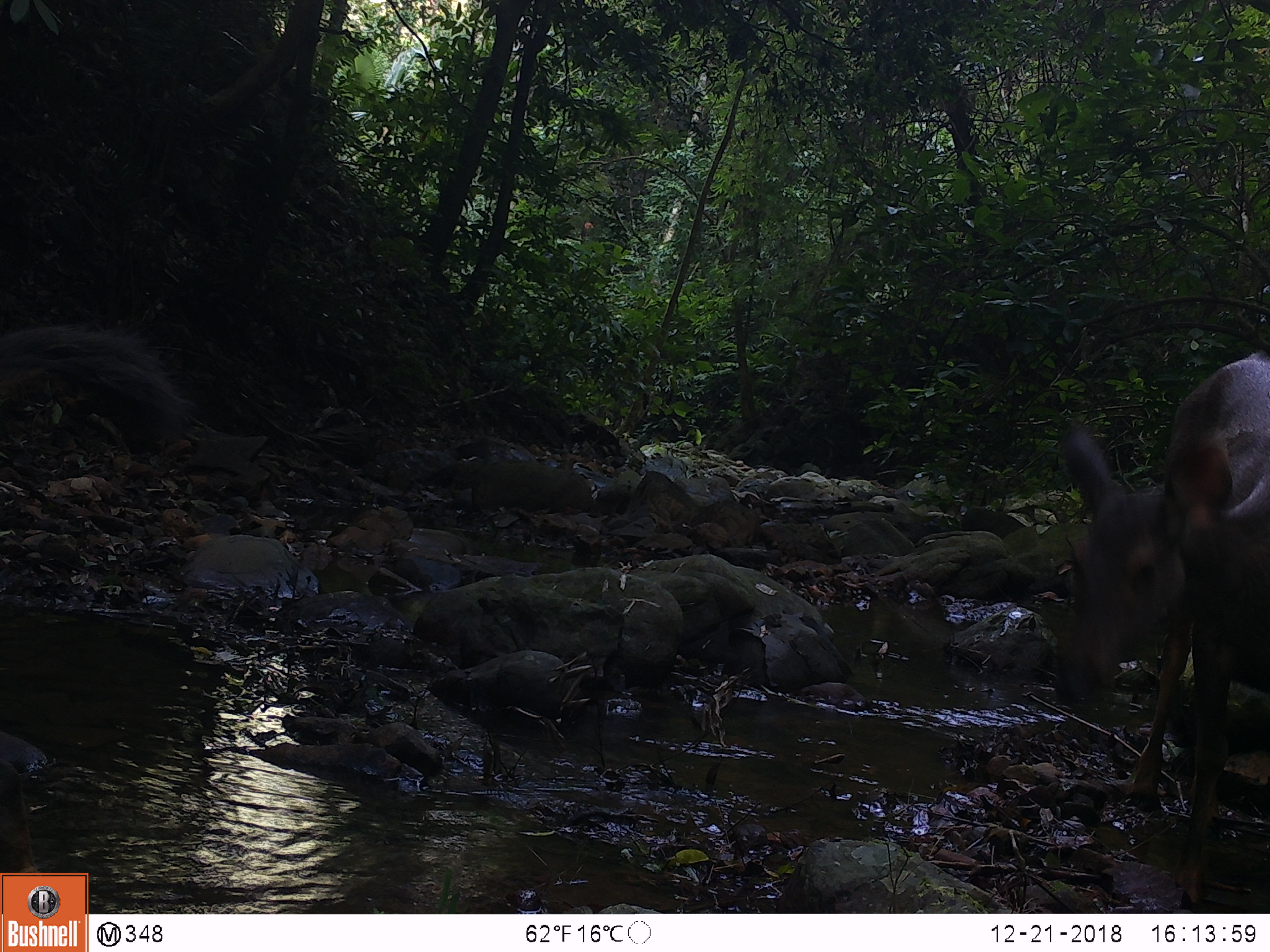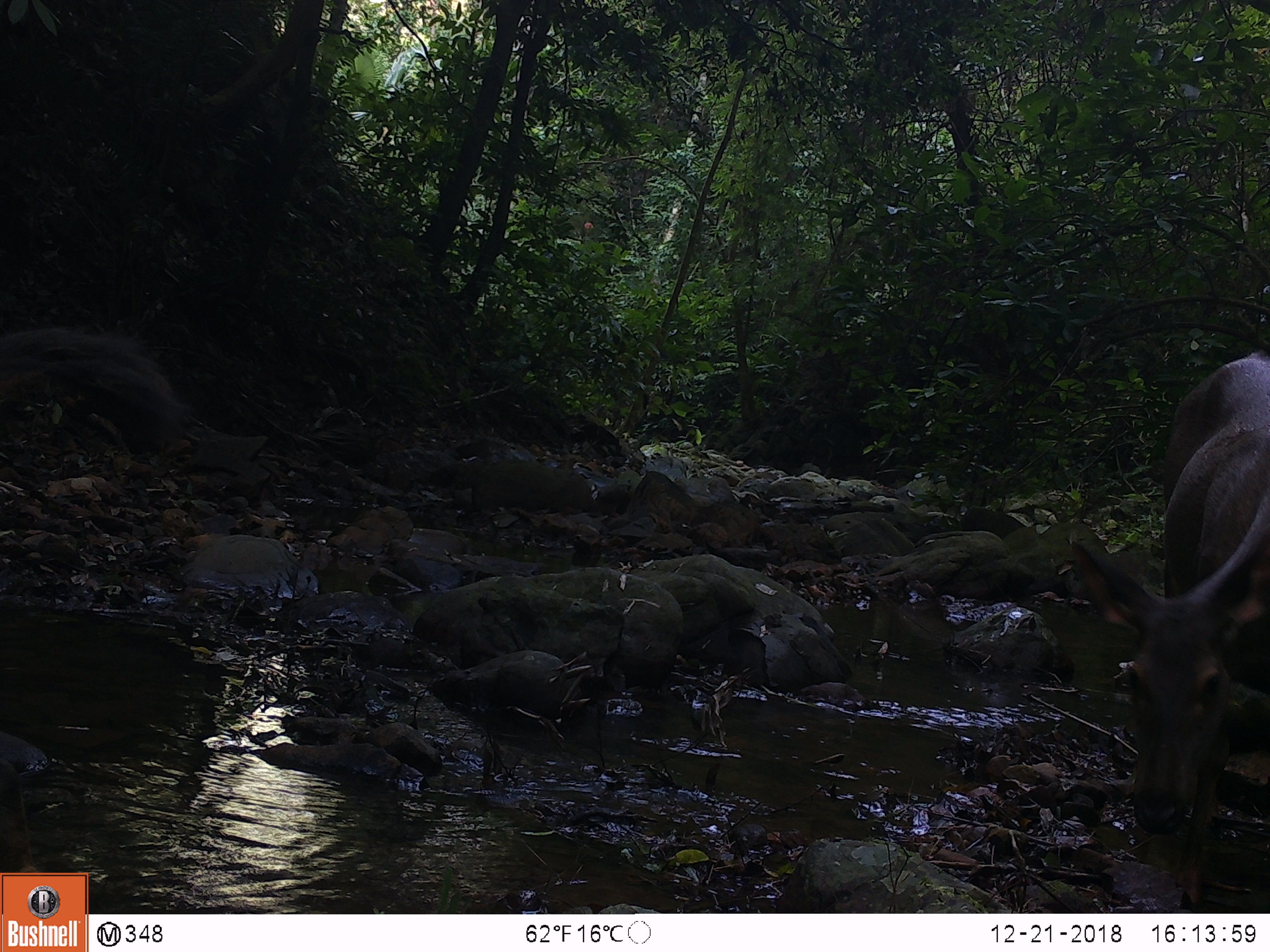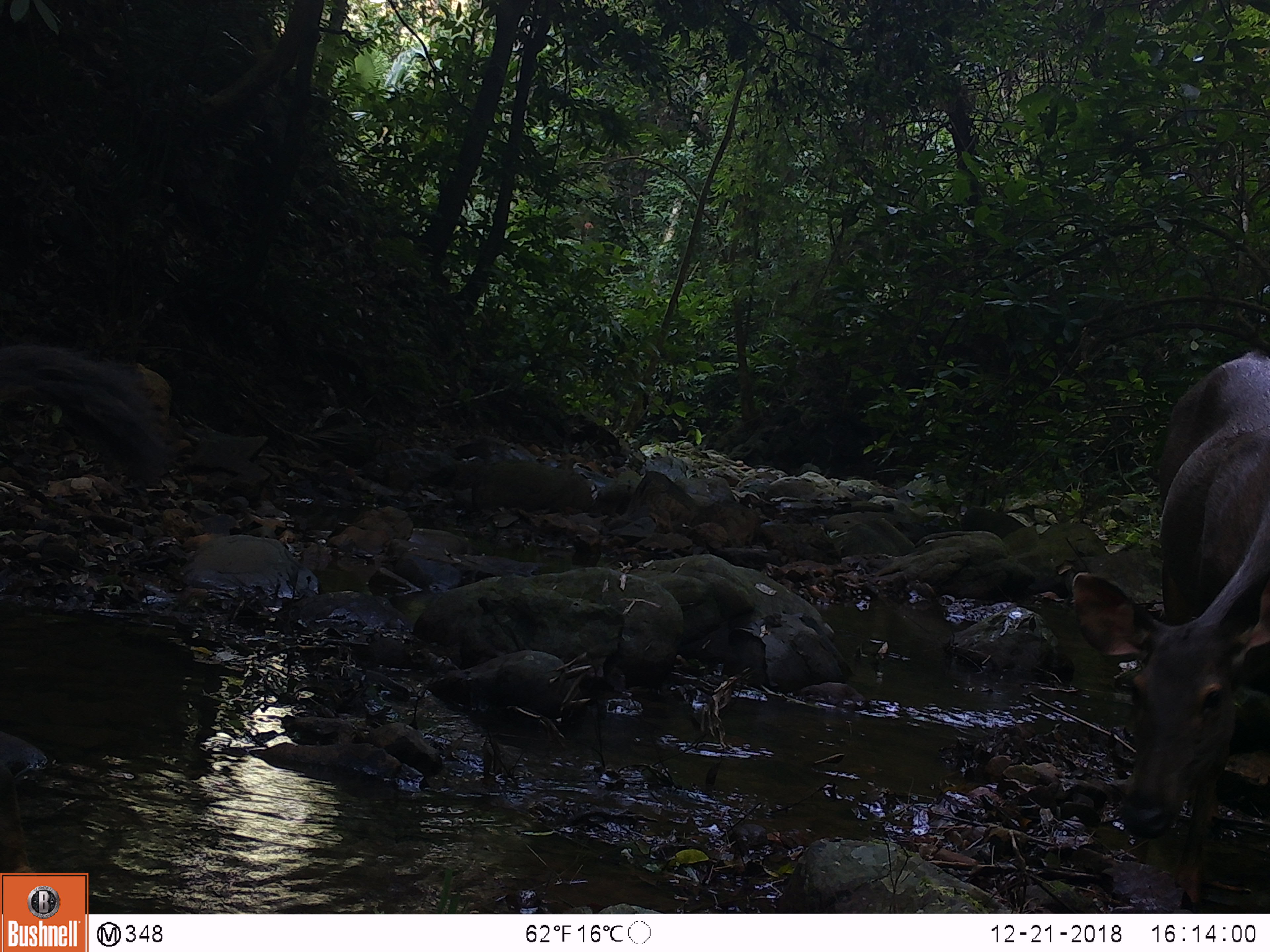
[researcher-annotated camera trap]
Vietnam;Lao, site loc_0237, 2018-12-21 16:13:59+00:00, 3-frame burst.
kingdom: Animalia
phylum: Chordata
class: Mammalia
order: Artiodactyla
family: Cervidae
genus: Rusa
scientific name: Rusa unicolor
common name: sambar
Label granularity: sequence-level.